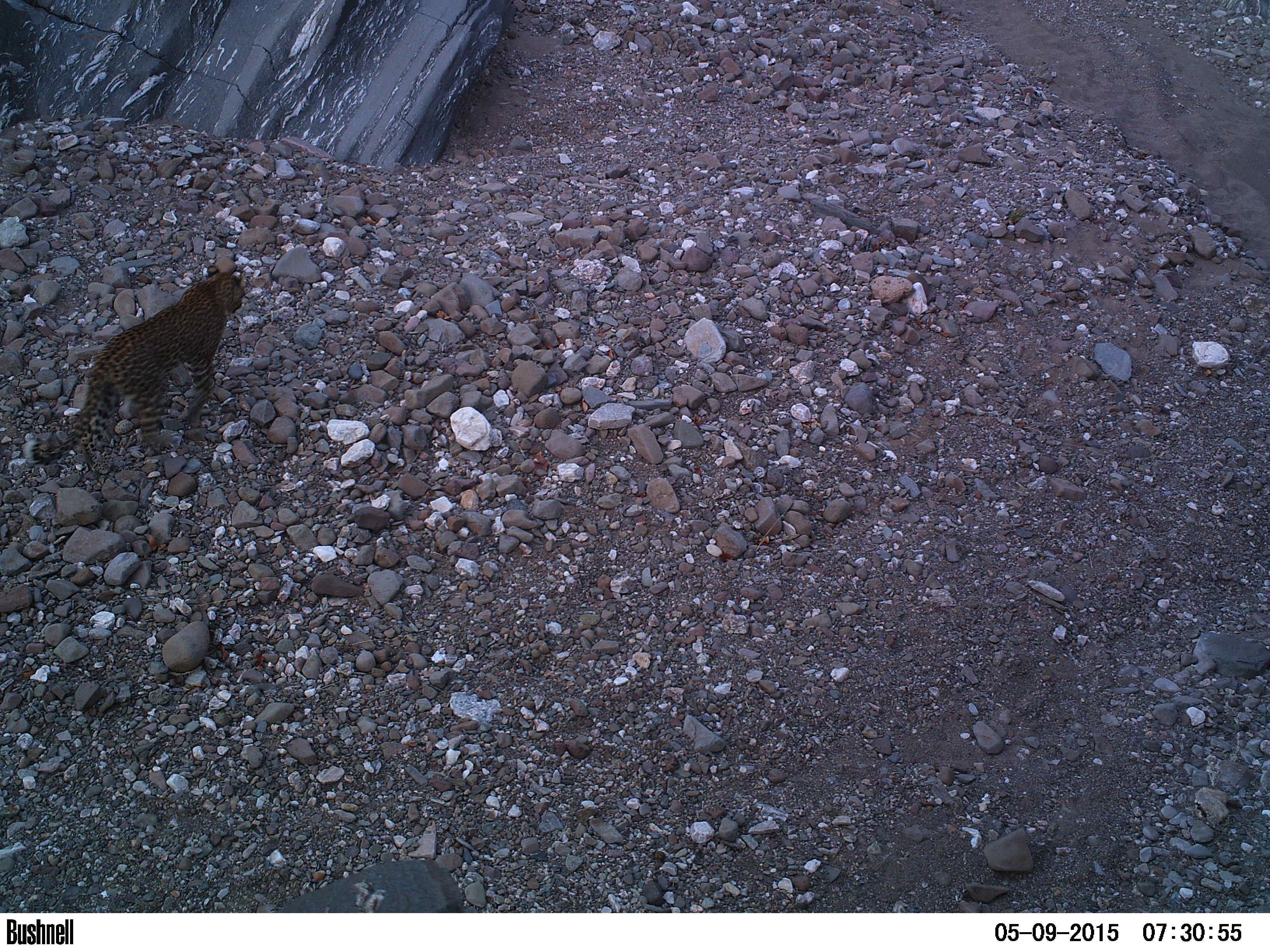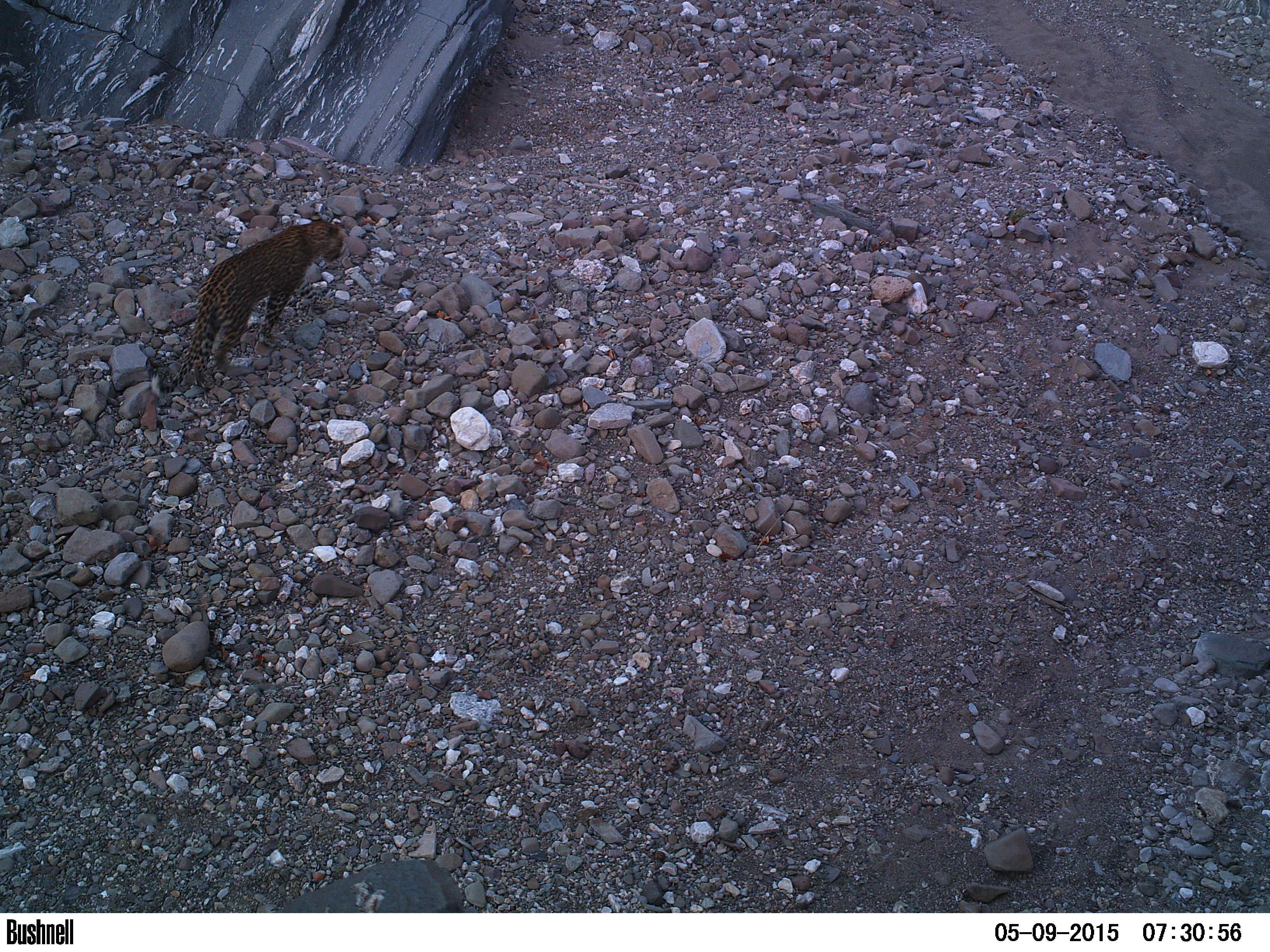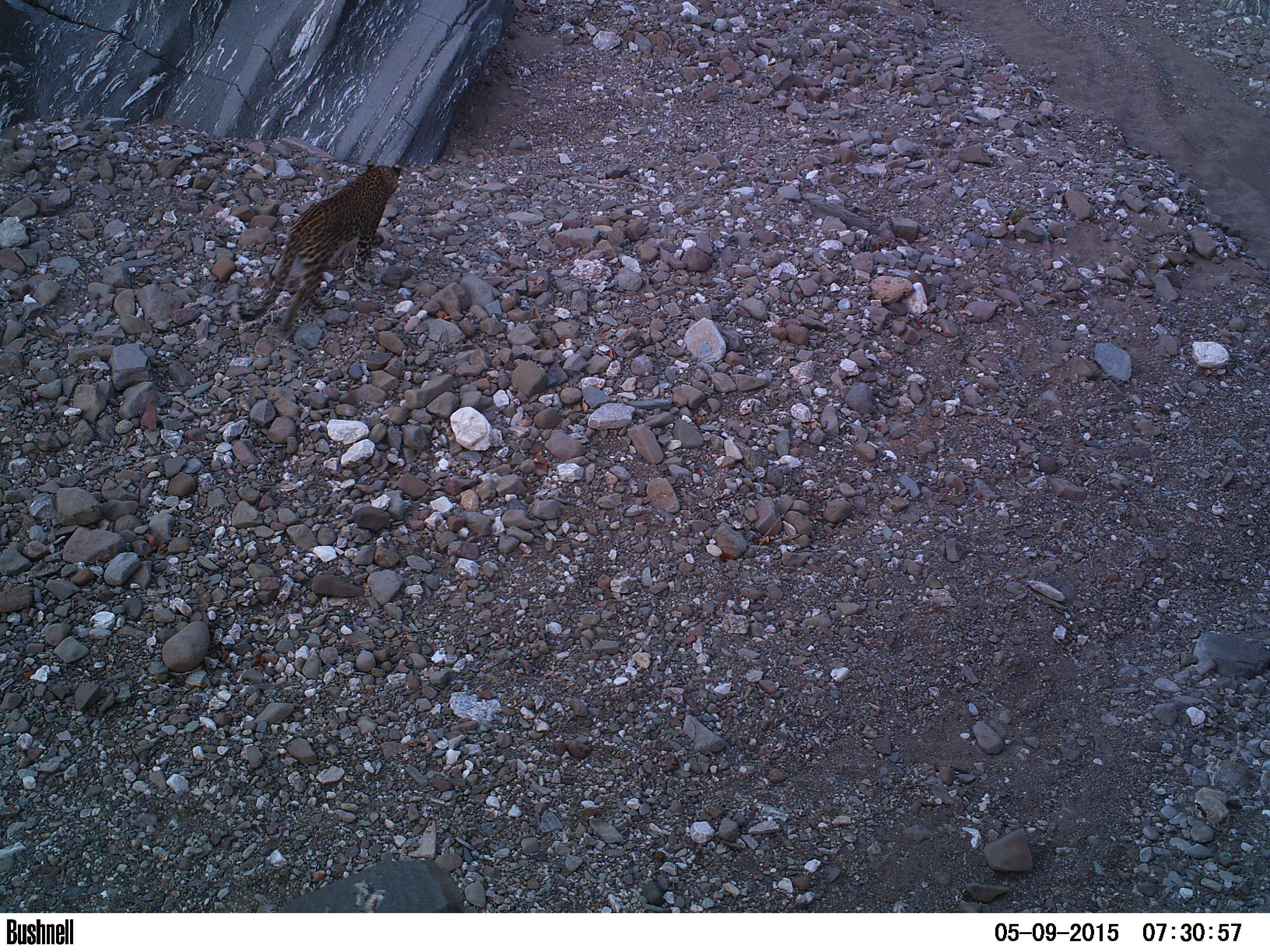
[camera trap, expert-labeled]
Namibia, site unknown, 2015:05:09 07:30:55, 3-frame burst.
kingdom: Animalia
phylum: Chordata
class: Mammalia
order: Carnivora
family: Felidae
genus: Panthera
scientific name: Panthera pardus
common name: leopard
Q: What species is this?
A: Panthera pardus (leopard).